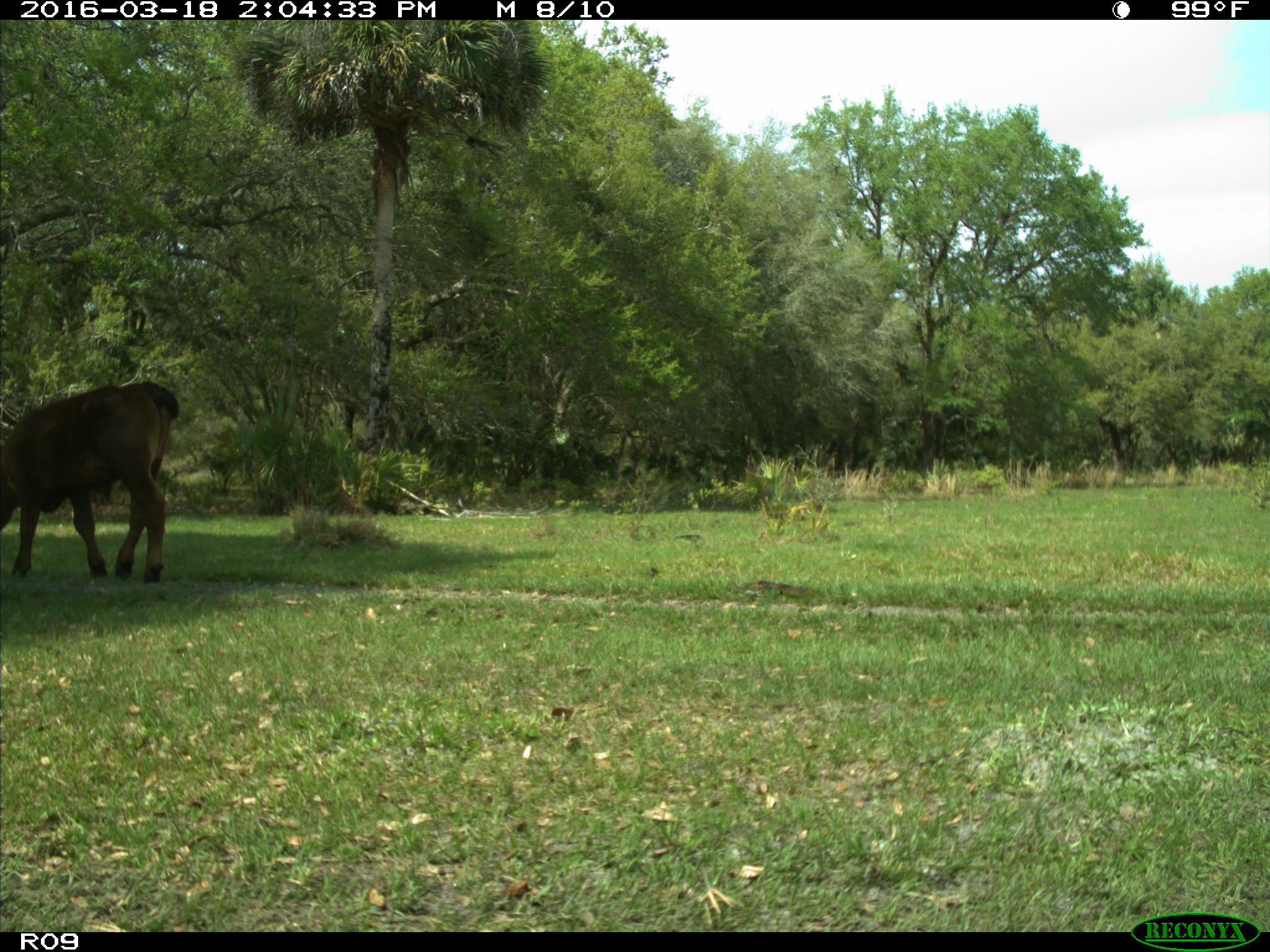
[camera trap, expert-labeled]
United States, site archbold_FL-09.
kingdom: Animalia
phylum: Chordata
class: Mammalia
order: Artiodactyla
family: Bovidae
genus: Bos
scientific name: Bos taurus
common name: domestic cow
Bos taurus (domestic cow).